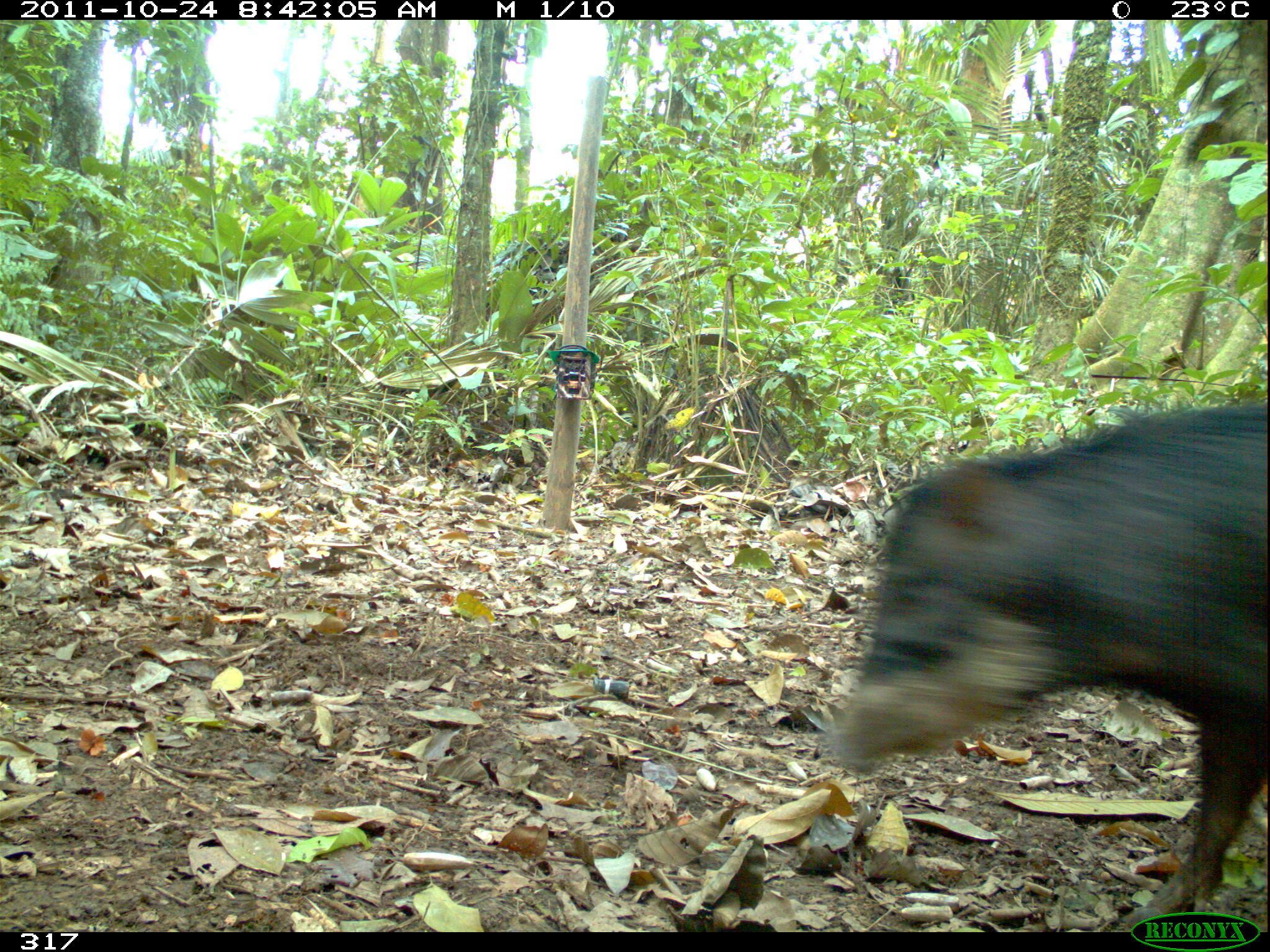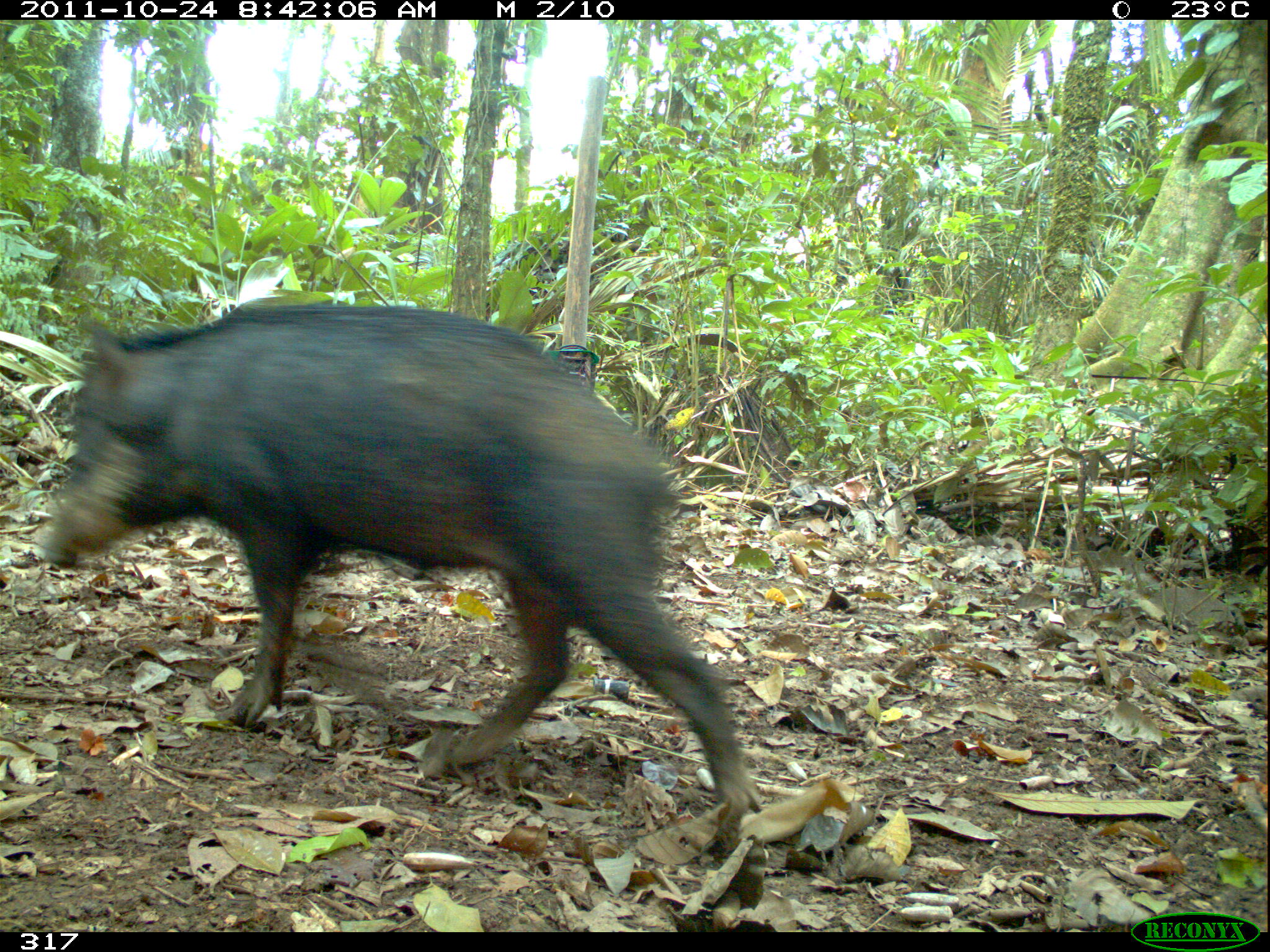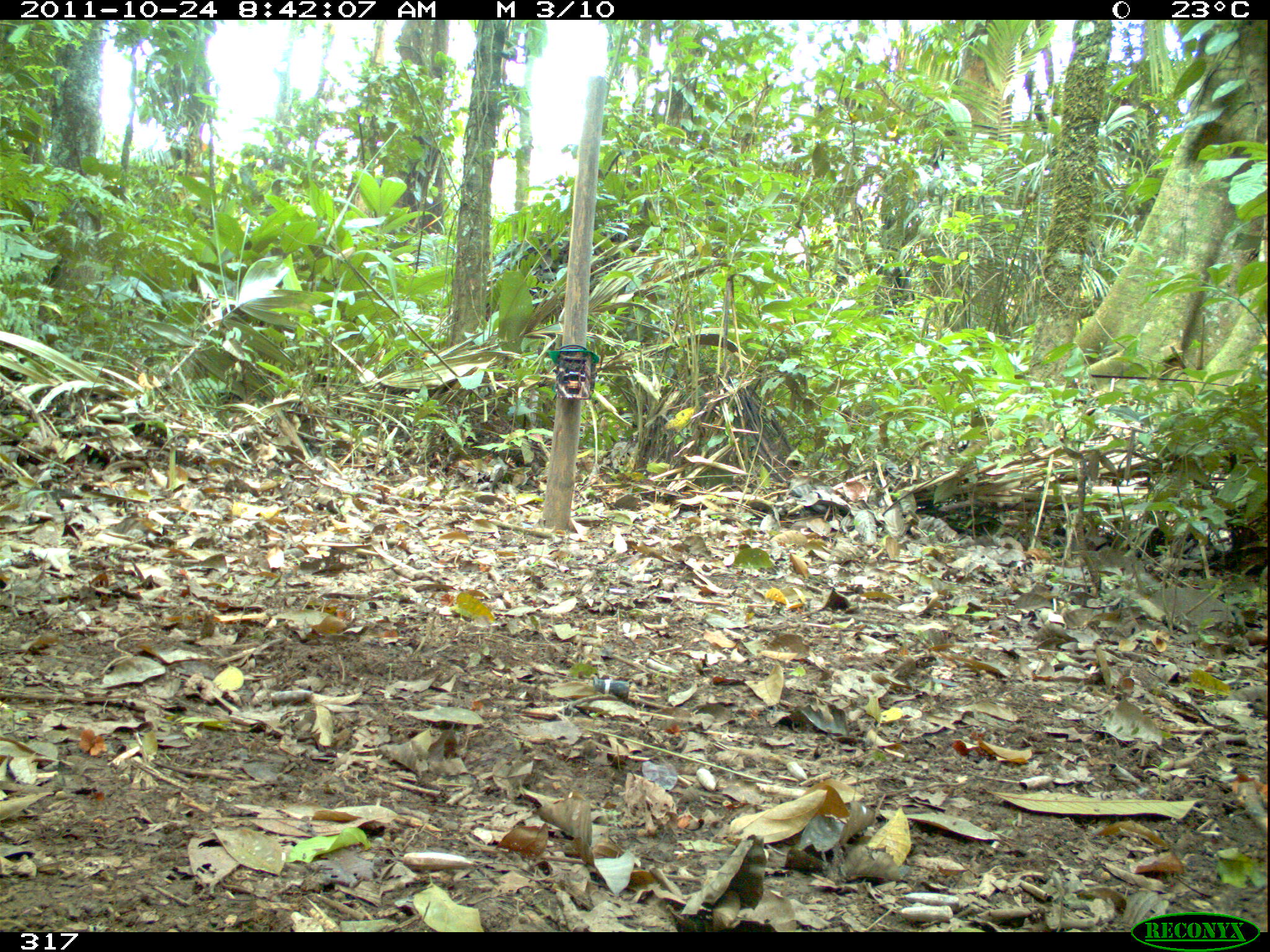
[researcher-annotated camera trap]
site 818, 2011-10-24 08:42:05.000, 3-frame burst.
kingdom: Animalia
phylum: Chordata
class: Mammalia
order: Artiodactyla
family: Tayassuidae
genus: Tayassu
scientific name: Tayassu pecari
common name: white-lipped peccary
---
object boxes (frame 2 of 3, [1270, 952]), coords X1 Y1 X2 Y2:
tayassu pecari: 37 300 761 821